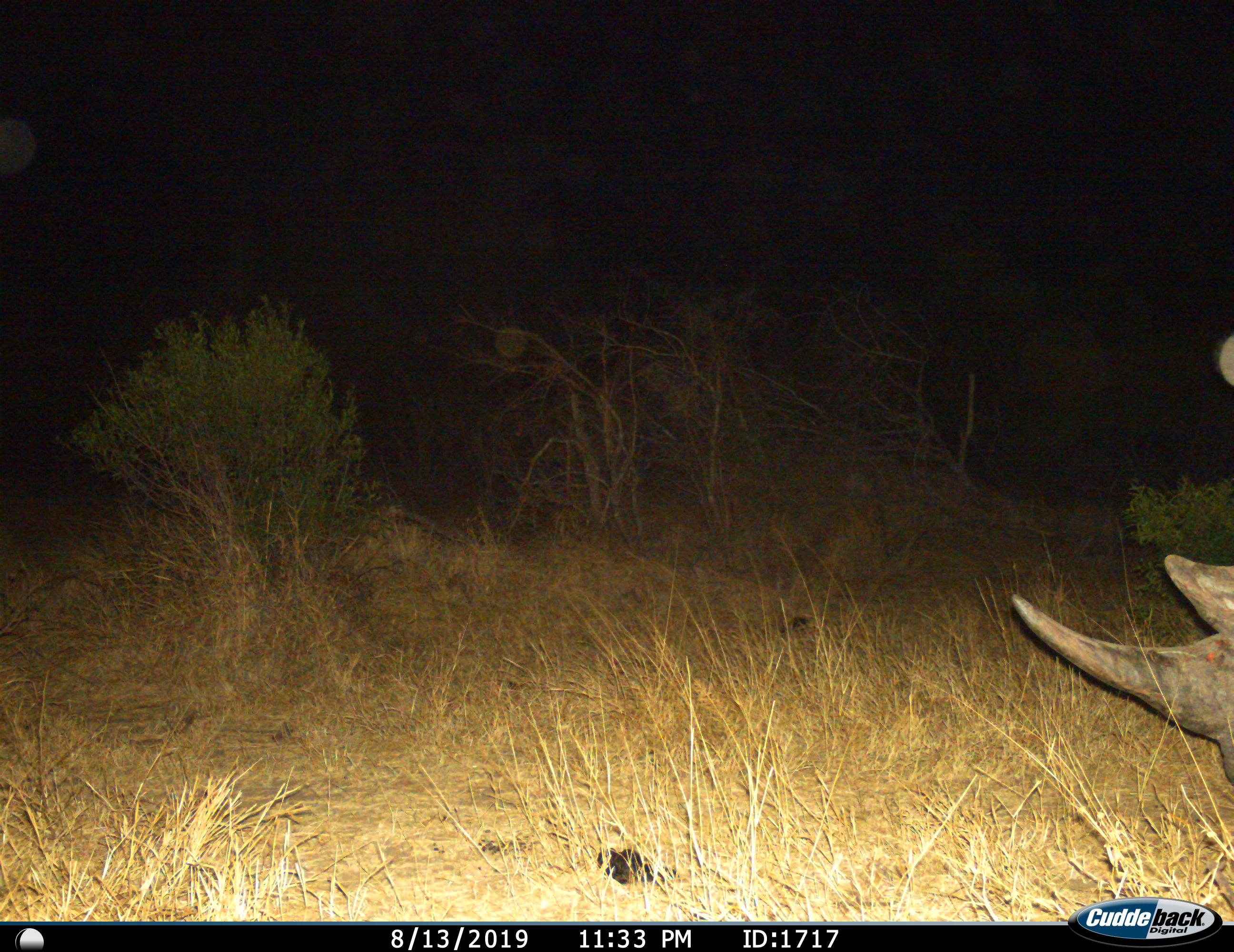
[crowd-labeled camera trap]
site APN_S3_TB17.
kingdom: Animalia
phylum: Chordata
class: Mammalia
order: Perissodactyla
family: Rhinocerotidae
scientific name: Rhinocerotidae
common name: unknown rhinoceros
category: rhinocerosunknown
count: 1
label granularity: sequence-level